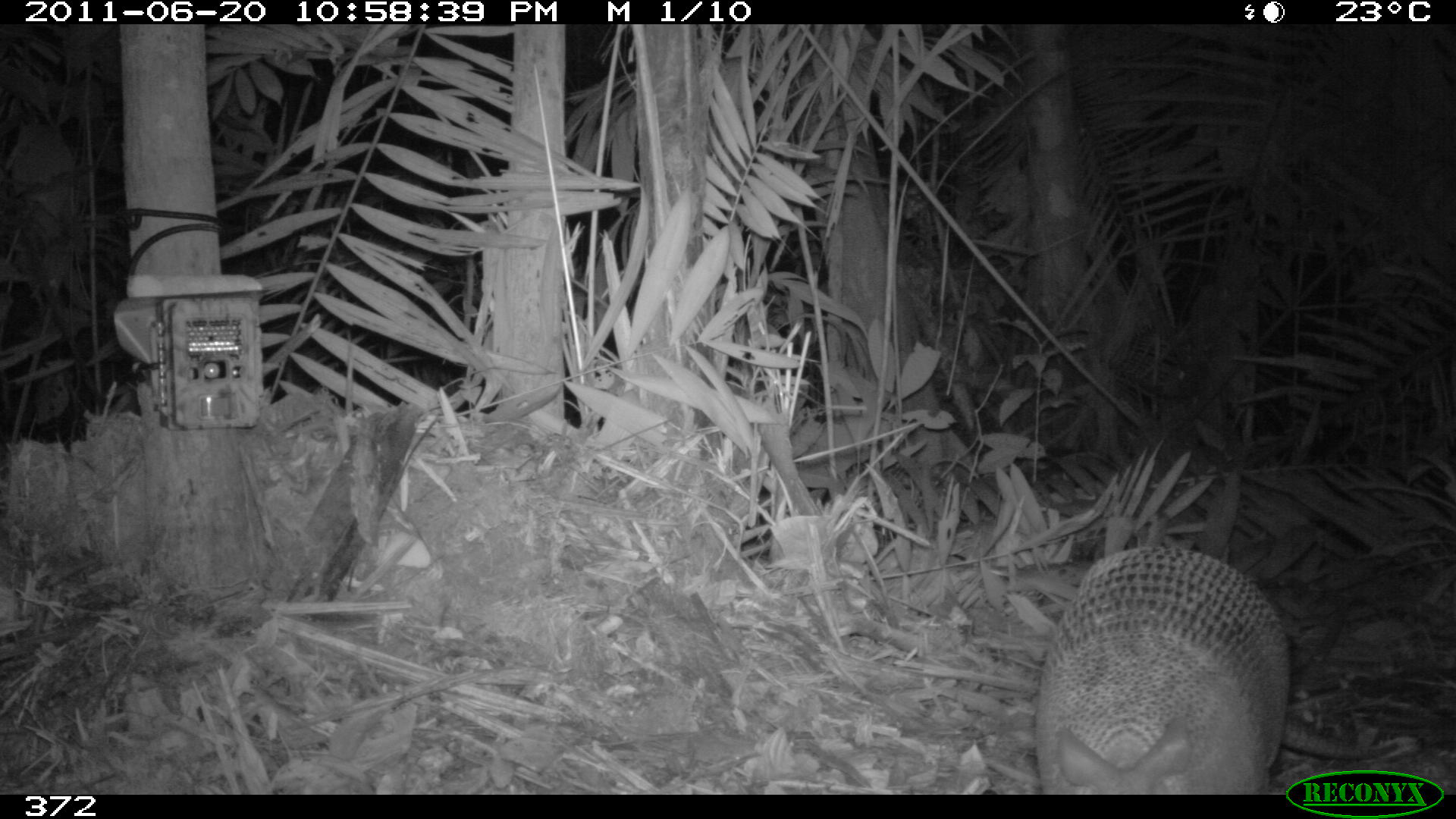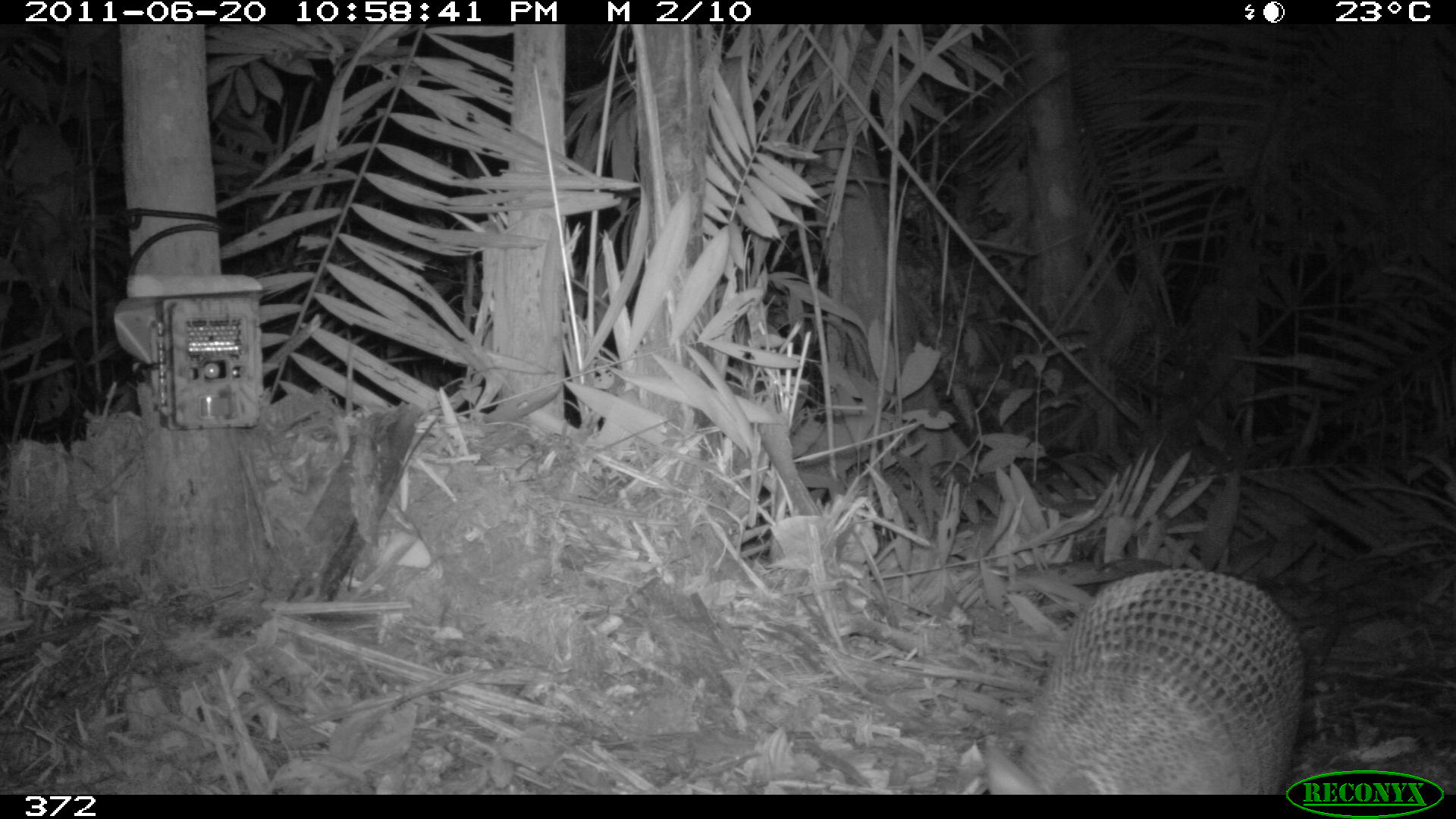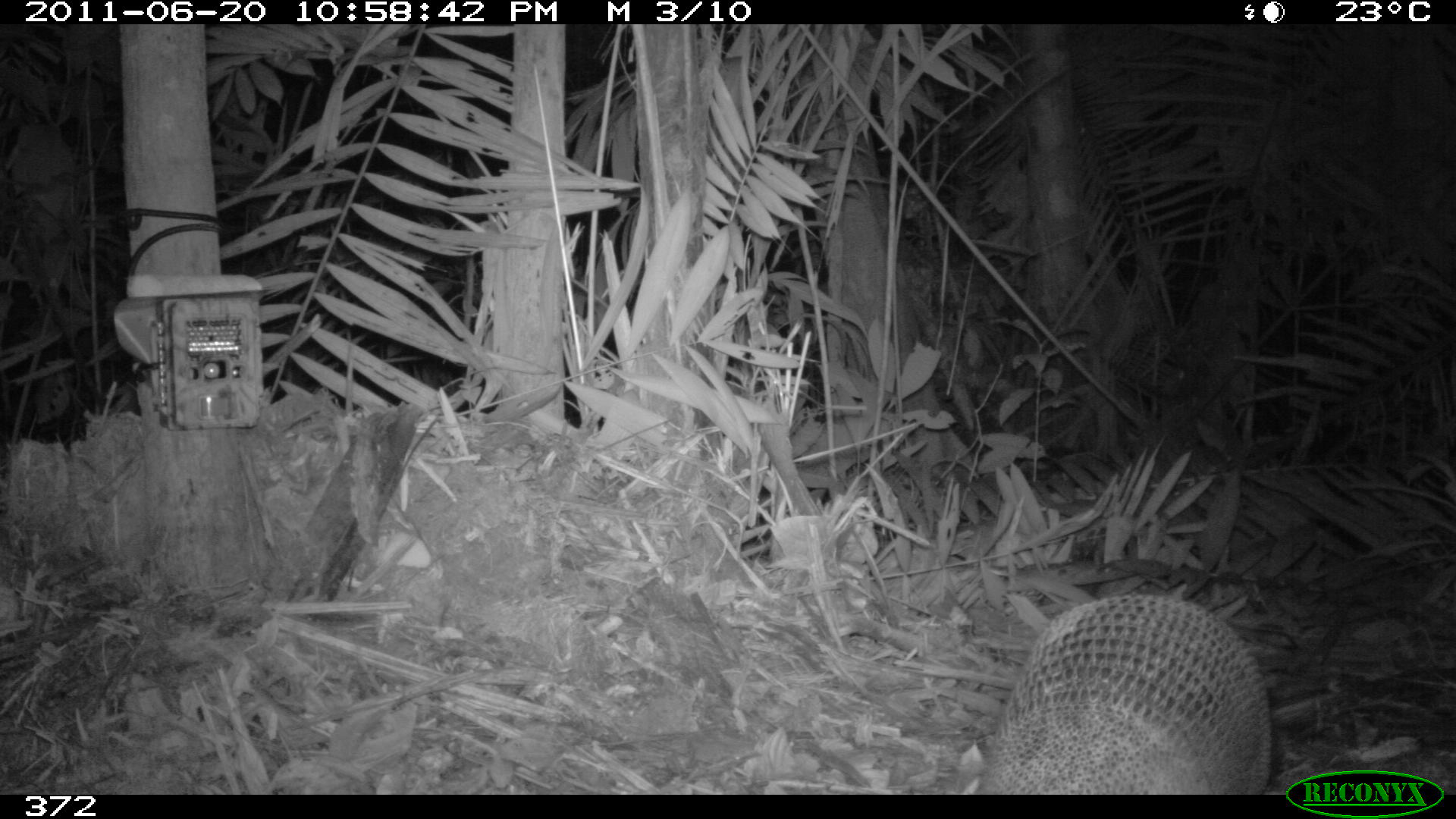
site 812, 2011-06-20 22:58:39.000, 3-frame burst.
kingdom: Animalia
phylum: Chordata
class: Mammalia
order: Cingulata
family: Dasypodidae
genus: Dasypus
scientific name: Dasypus novemcinctus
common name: nine-banded armadillo